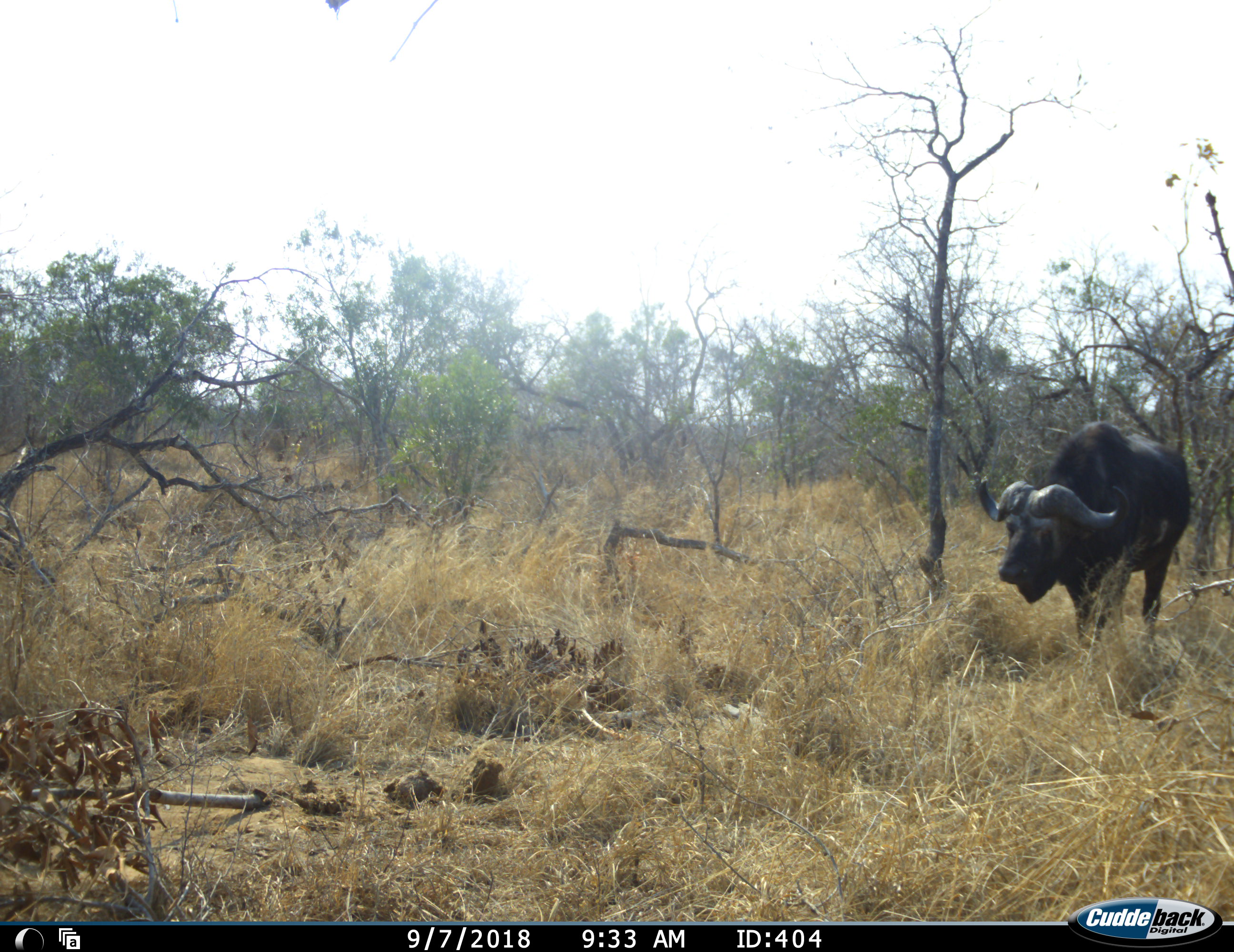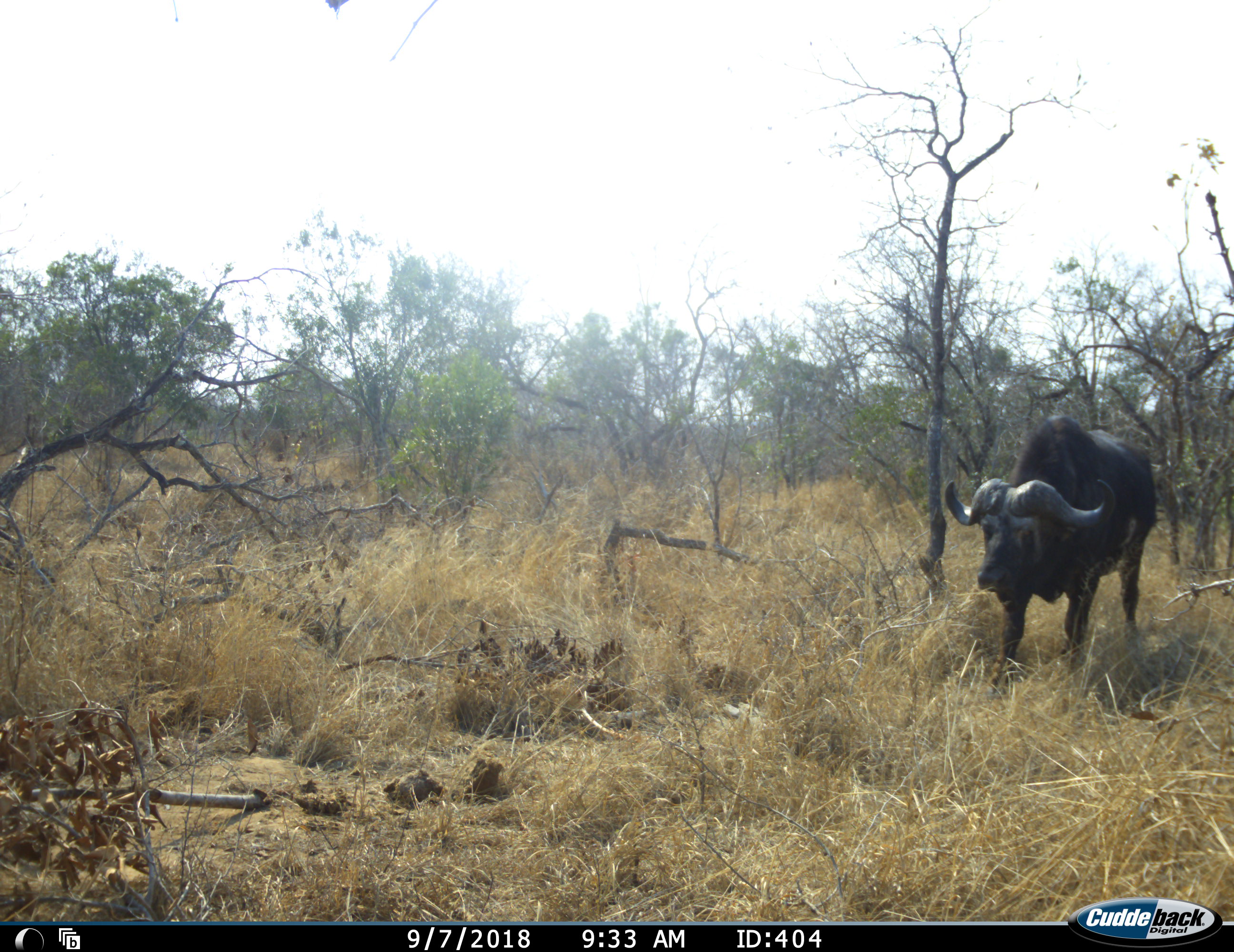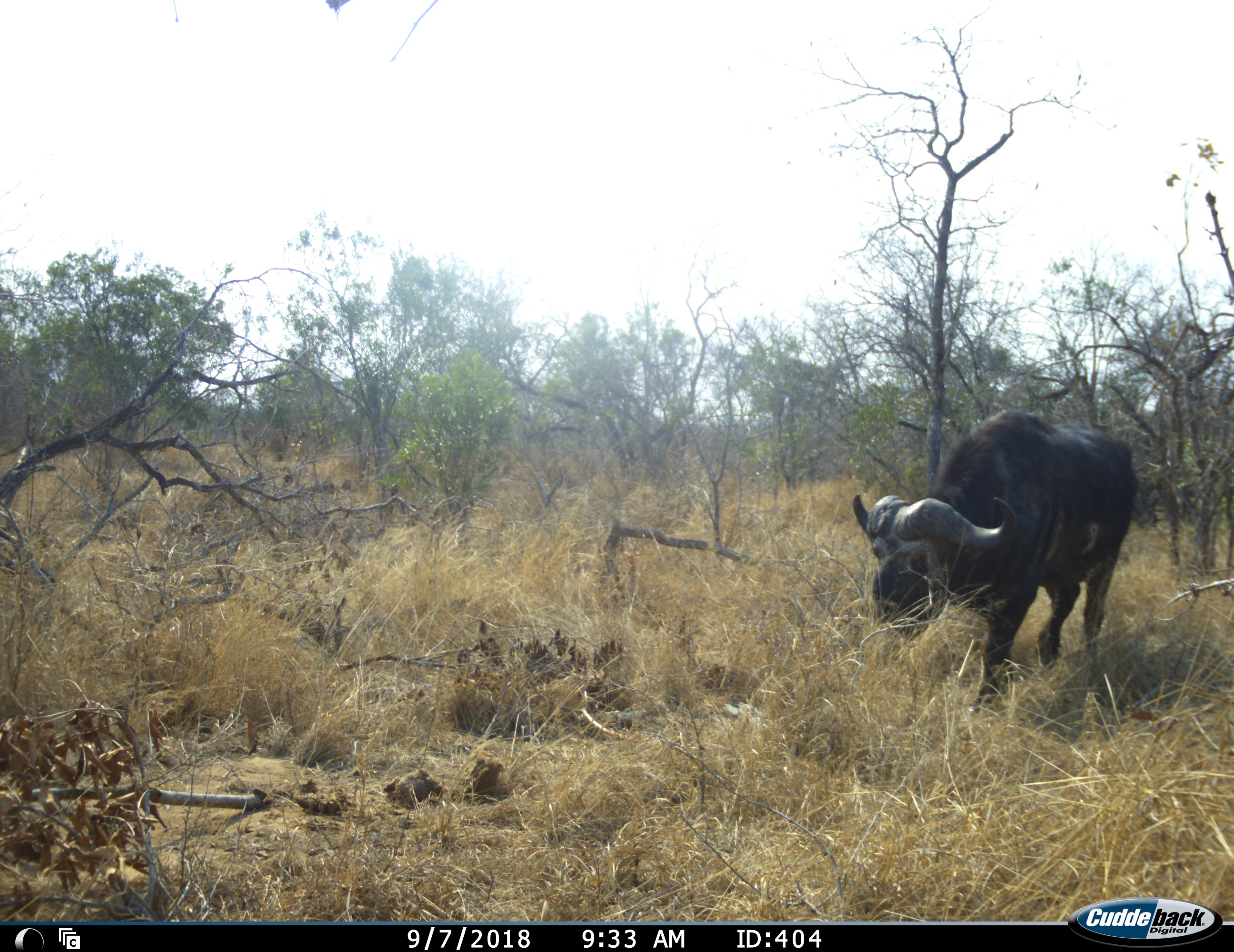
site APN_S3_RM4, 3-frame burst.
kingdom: Animalia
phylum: Chordata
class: Mammalia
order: Artiodactyla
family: Bovidae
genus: Syncerus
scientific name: Syncerus caffer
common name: african buffalo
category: buffalo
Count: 1.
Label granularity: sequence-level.